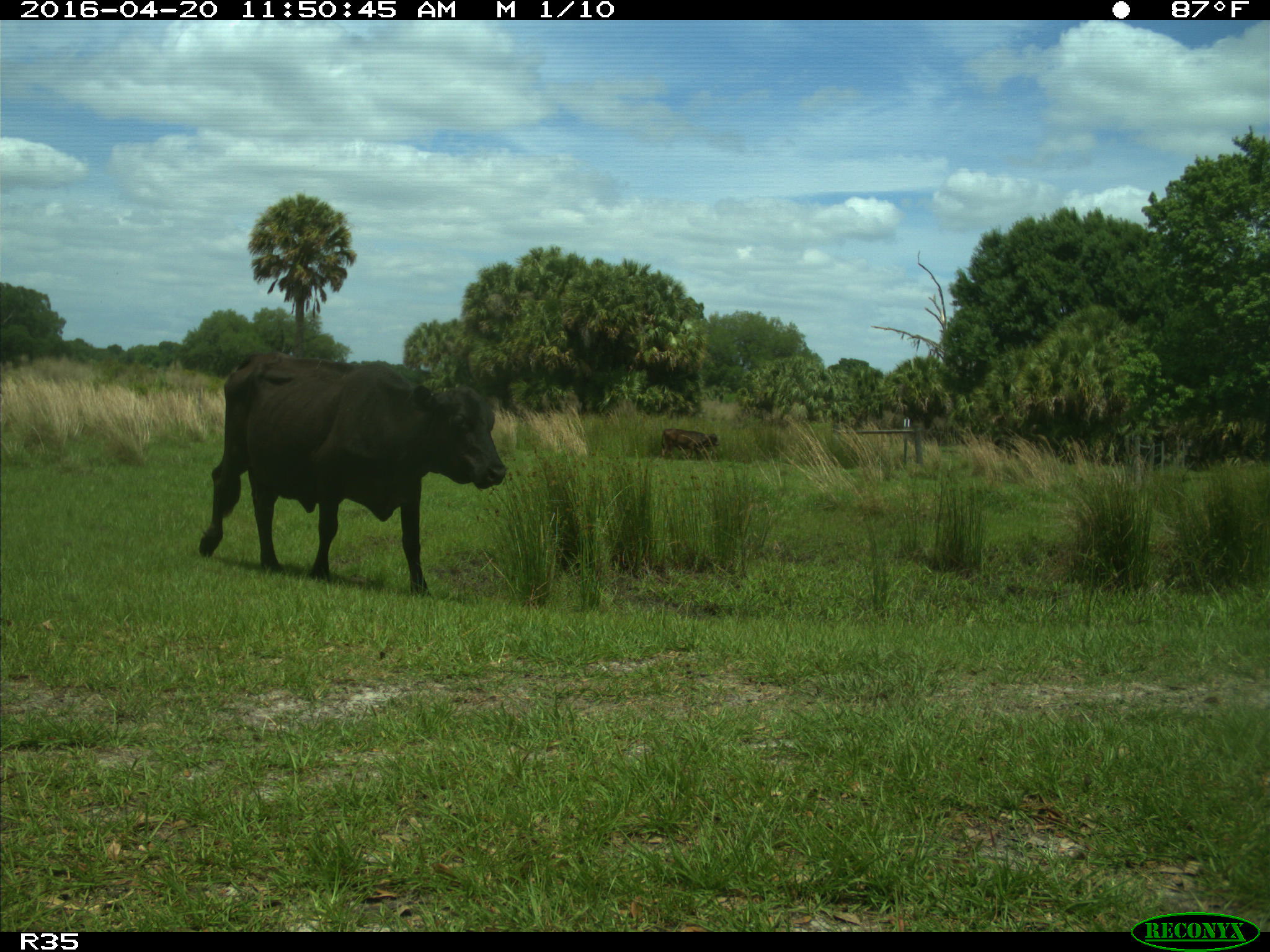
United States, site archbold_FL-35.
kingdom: Animalia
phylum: Chordata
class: Mammalia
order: Artiodactyla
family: Bovidae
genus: Bos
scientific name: Bos taurus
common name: domestic cow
Bos taurus (domestic cow).